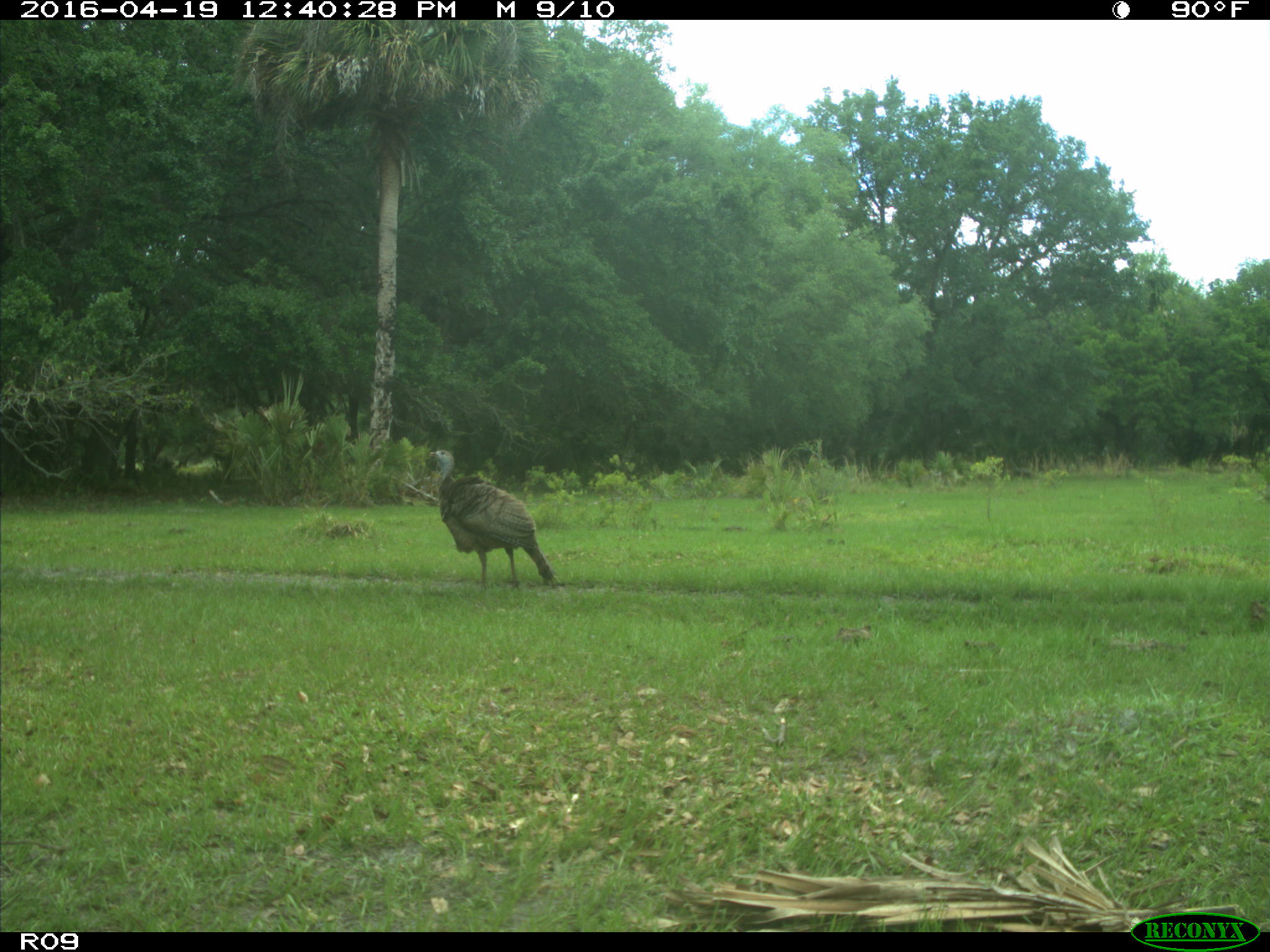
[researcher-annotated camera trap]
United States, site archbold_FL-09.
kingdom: Animalia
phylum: Chordata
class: Aves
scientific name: Aves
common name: birds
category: unidentified bird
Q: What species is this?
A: Unidentified bird (birds) (Aves).